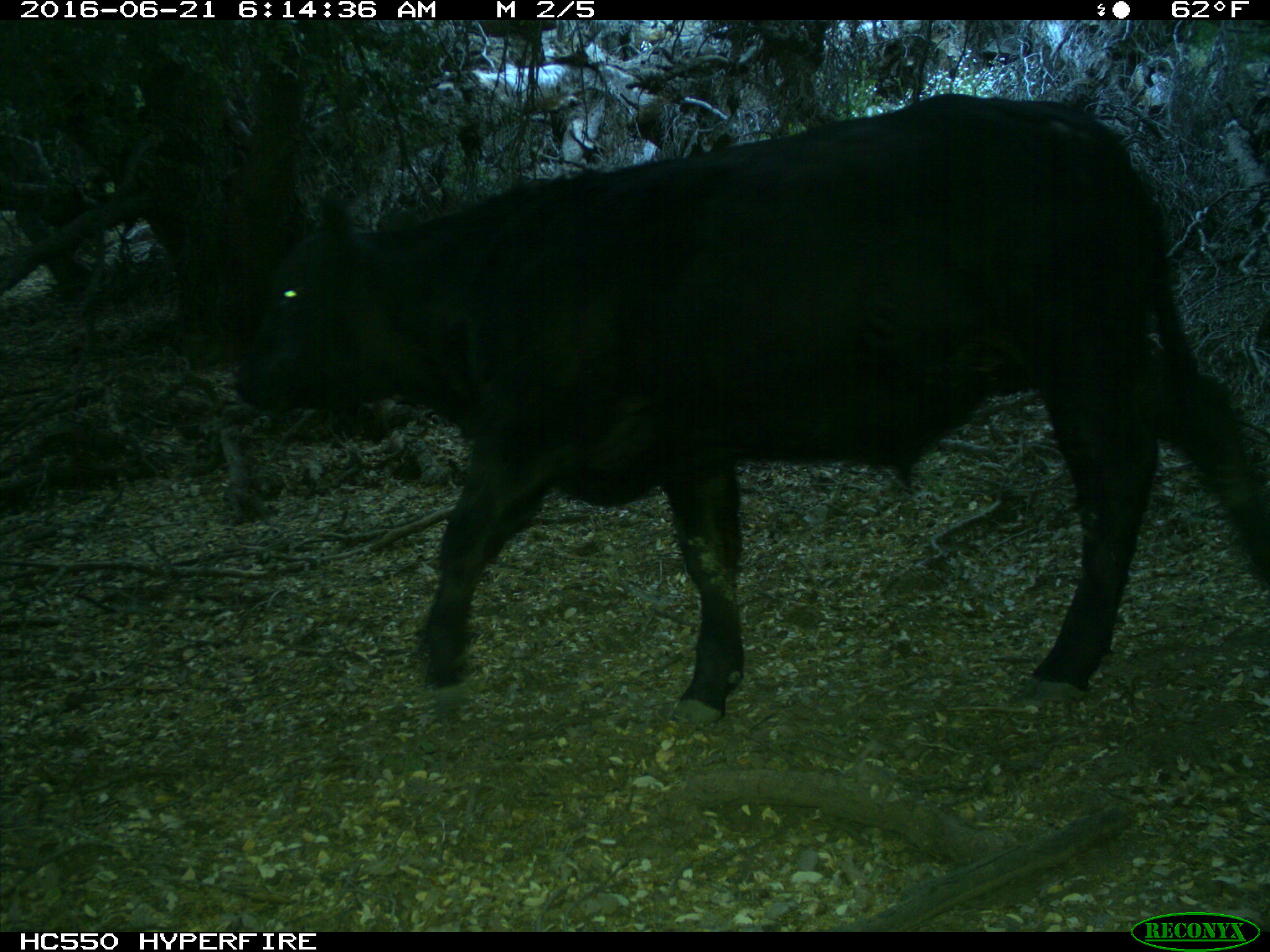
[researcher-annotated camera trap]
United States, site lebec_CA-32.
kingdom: Animalia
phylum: Chordata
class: Mammalia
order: Artiodactyla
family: Bovidae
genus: Bos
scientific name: Bos taurus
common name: domestic cow